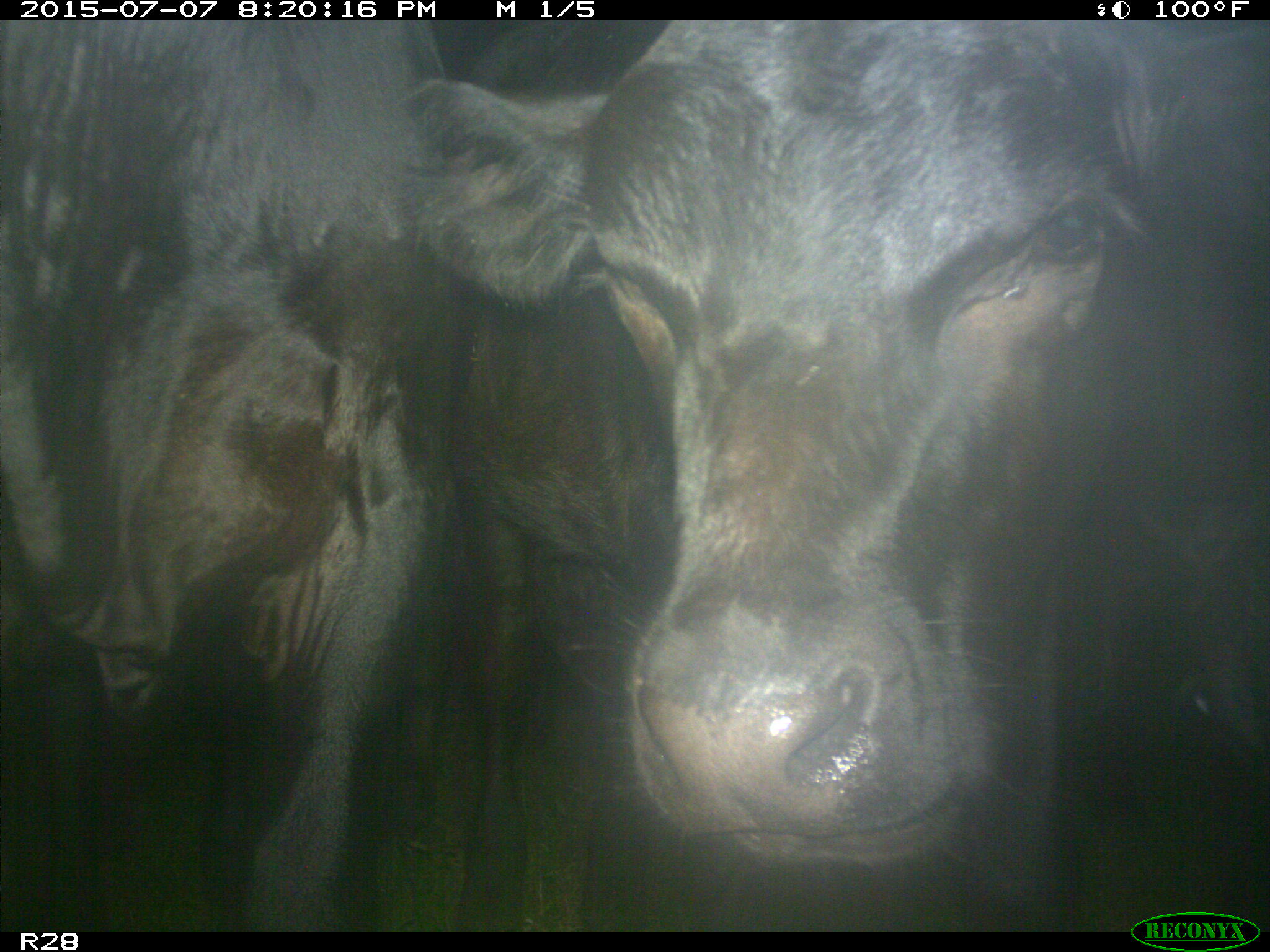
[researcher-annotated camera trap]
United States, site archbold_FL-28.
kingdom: Animalia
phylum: Chordata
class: Mammalia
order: Artiodactyla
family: Bovidae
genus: Bos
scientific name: Bos taurus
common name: domestic cow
Bos taurus (domestic cow).